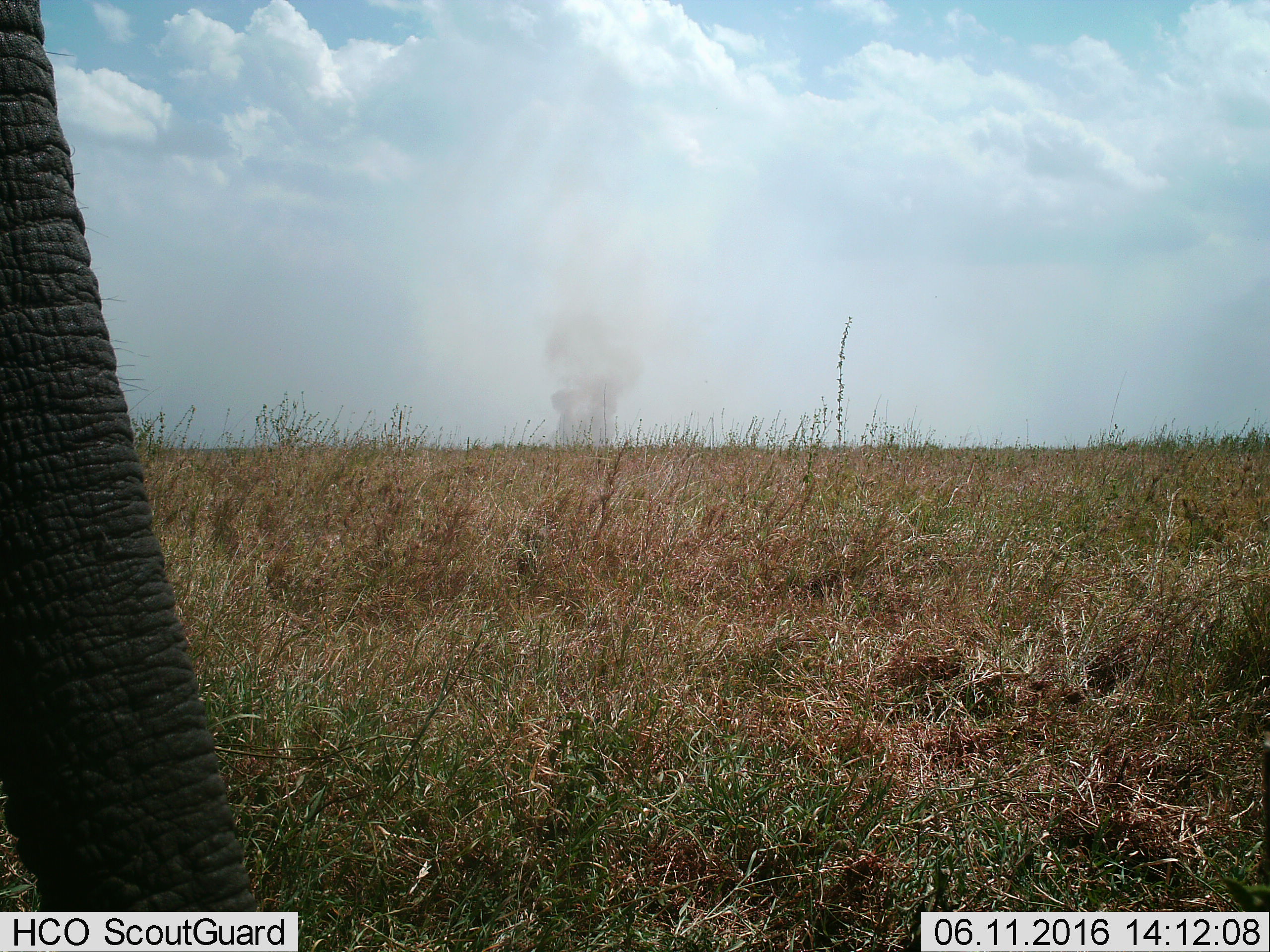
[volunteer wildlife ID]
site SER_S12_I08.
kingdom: Animalia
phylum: Chordata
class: Mammalia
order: Proboscidea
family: Elephantidae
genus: Loxodonta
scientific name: Loxodonta africana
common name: african bush elephant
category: elephant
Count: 1.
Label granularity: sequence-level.